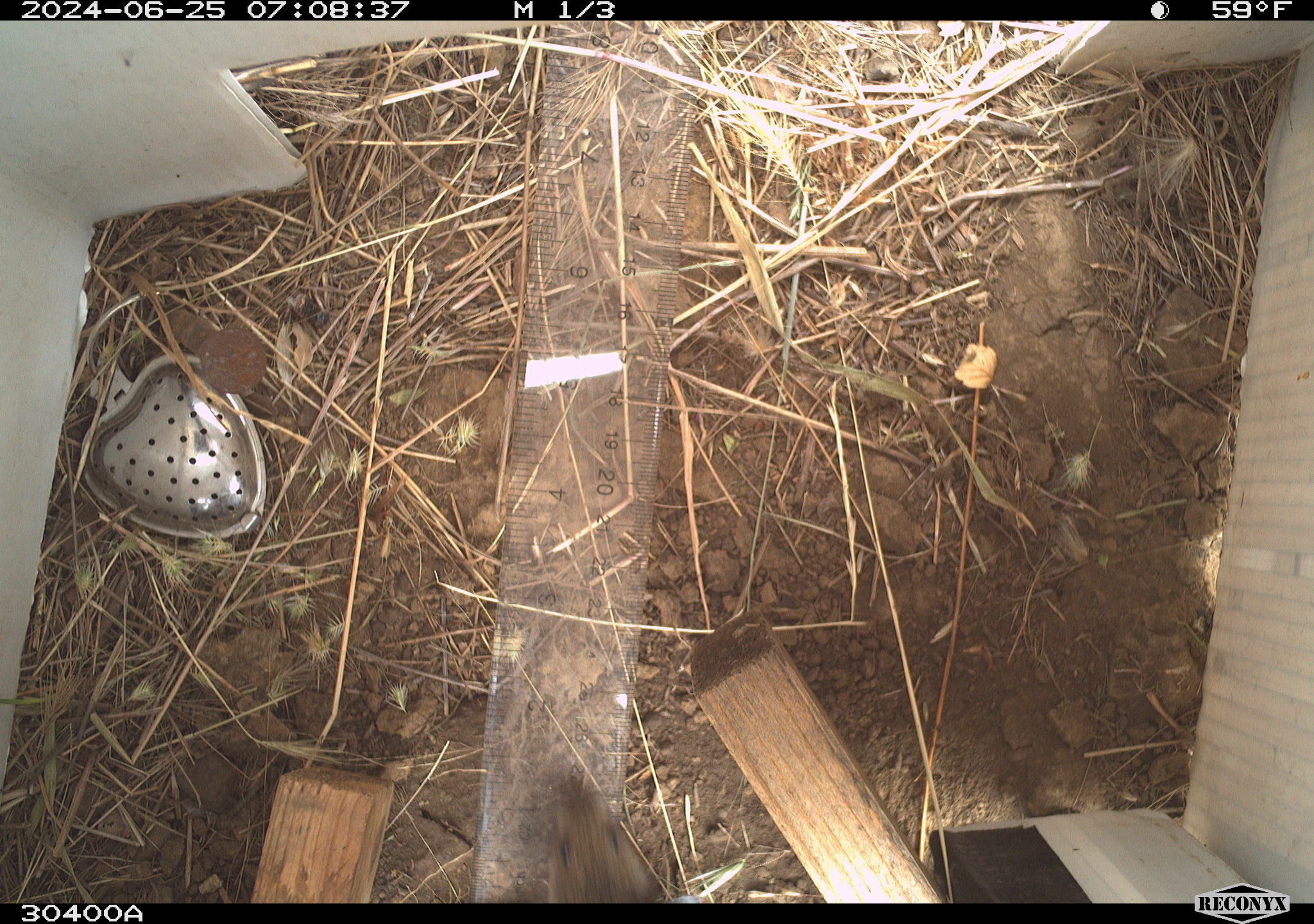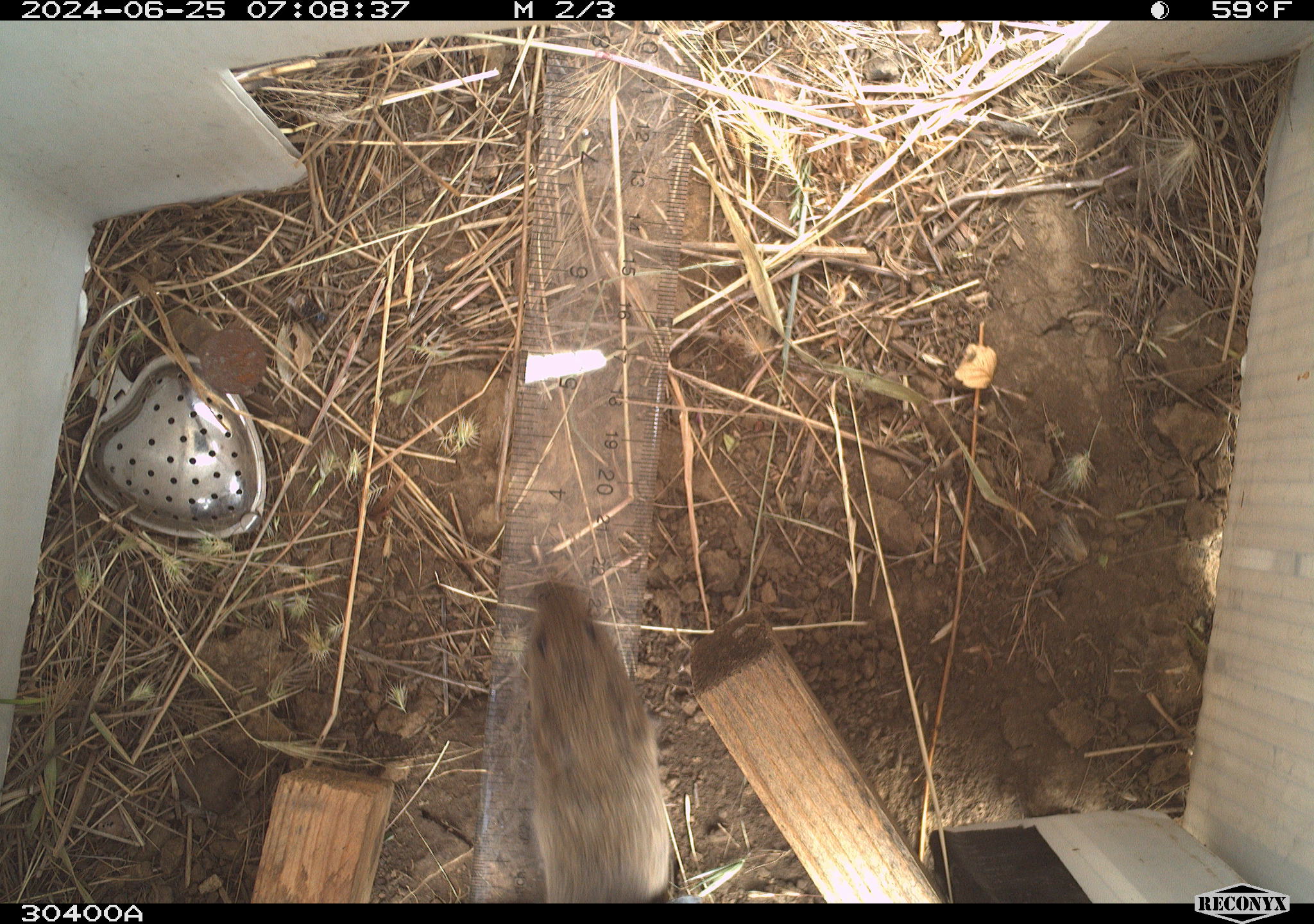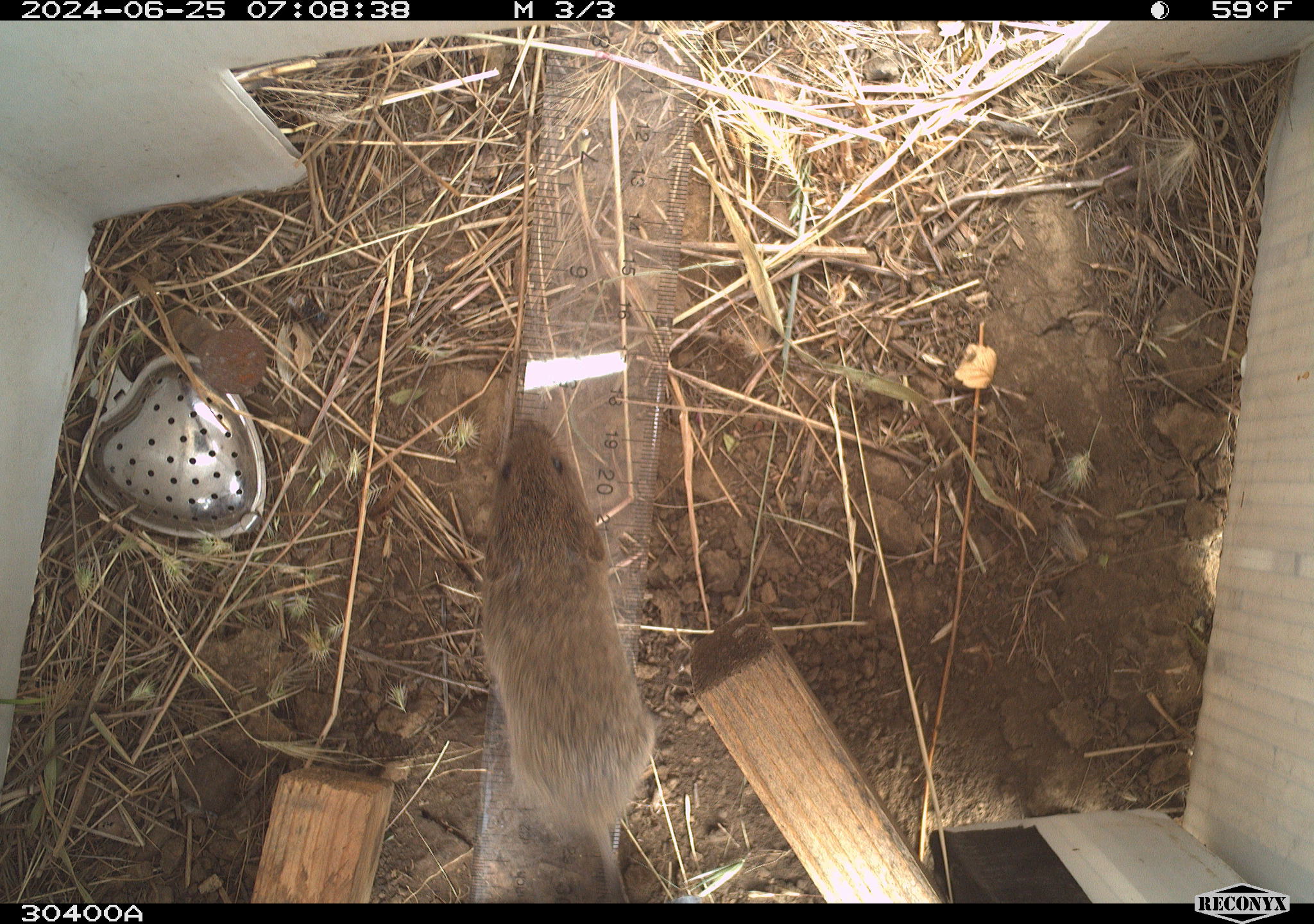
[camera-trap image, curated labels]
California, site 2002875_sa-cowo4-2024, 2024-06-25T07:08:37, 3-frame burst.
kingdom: Animalia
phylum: Chordata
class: Mammalia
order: Rodentia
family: Cricetidae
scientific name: Arvicolinae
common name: voles, lemmings, and muskrats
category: arvicolinae subfamily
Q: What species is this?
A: Arvicolinae subfamily (voles, lemmings, and muskrats) (Arvicolinae).